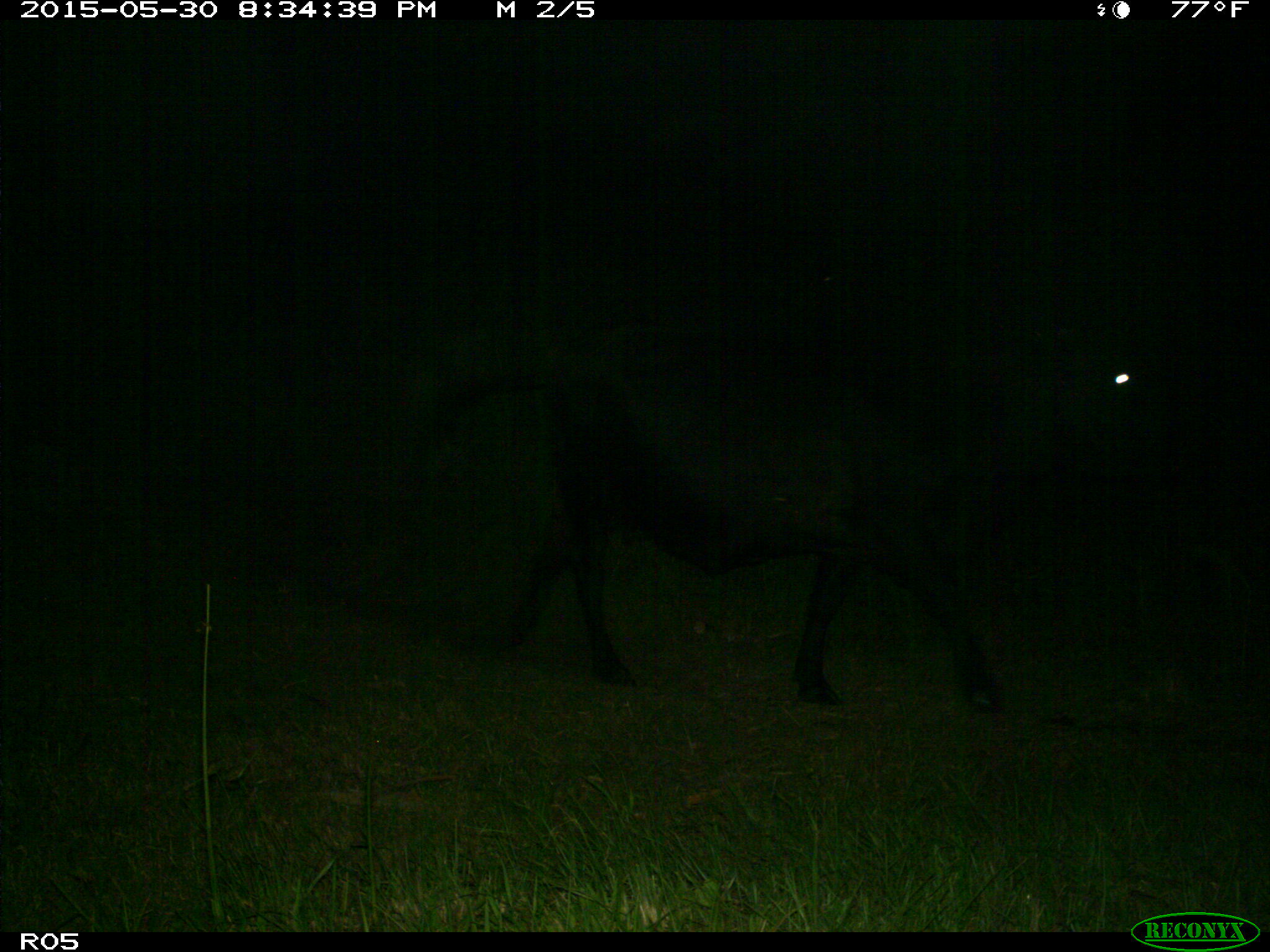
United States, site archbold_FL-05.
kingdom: Animalia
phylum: Chordata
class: Mammalia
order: Artiodactyla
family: Bovidae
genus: Bos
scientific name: Bos taurus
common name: domestic cow